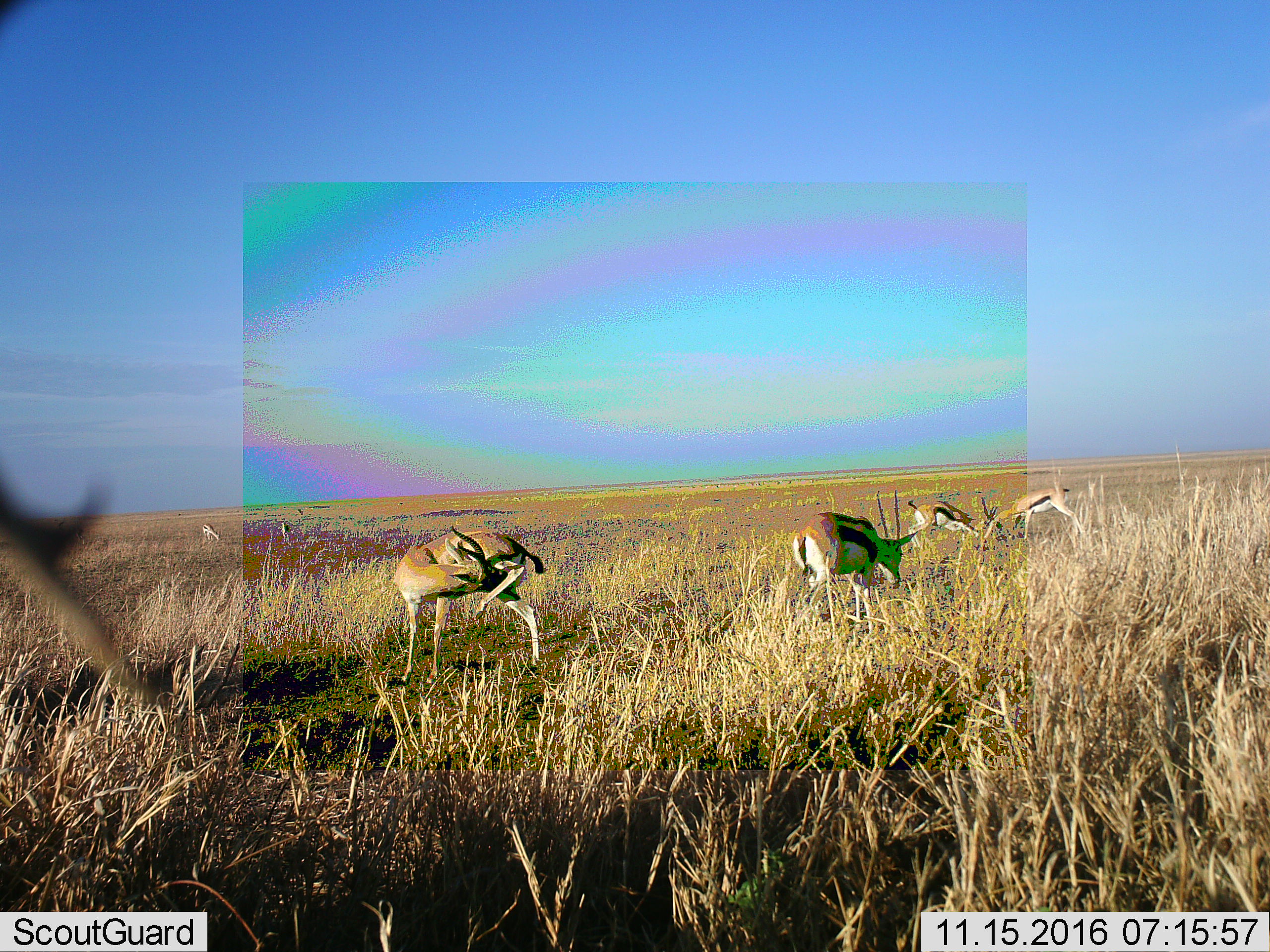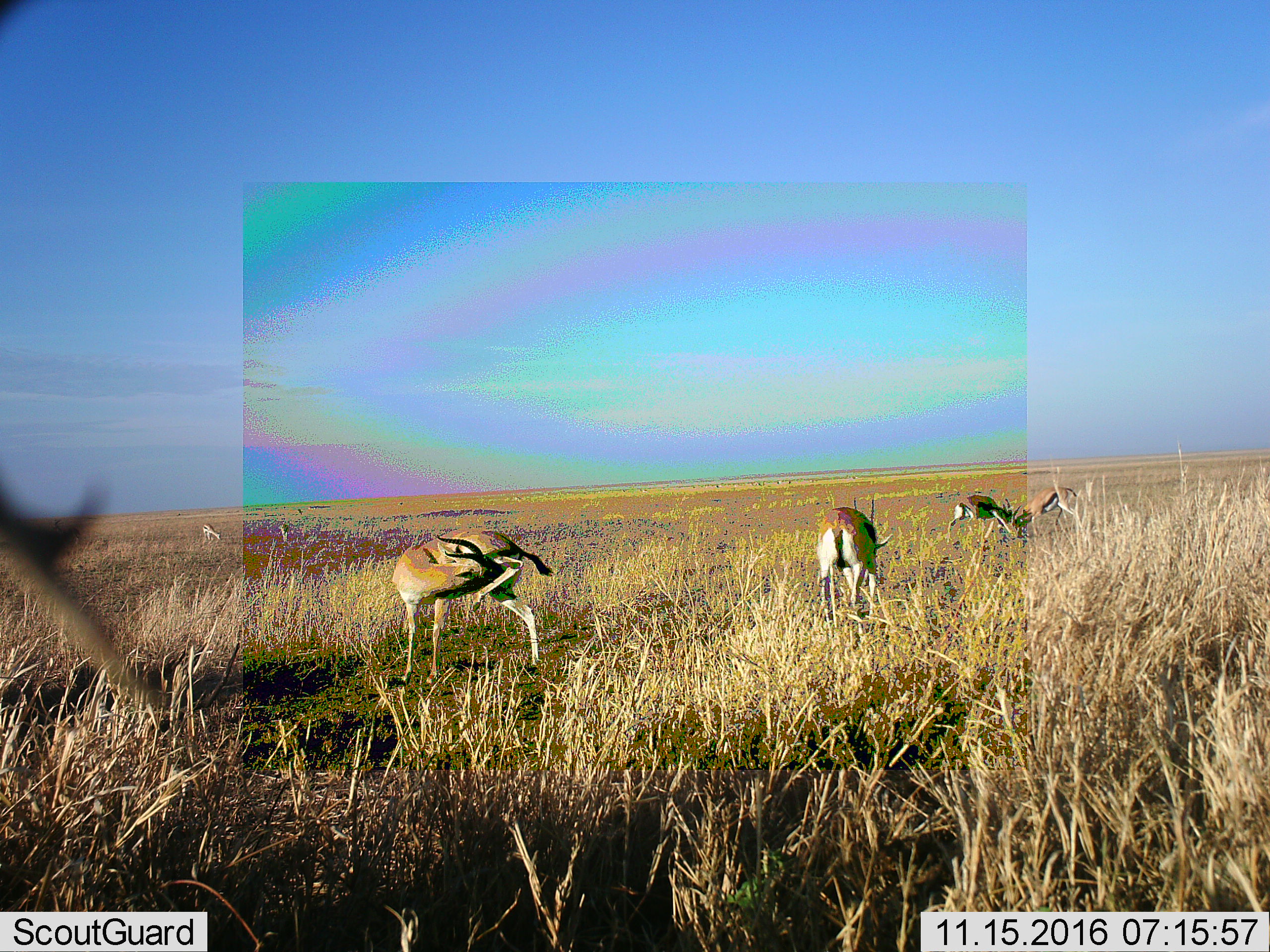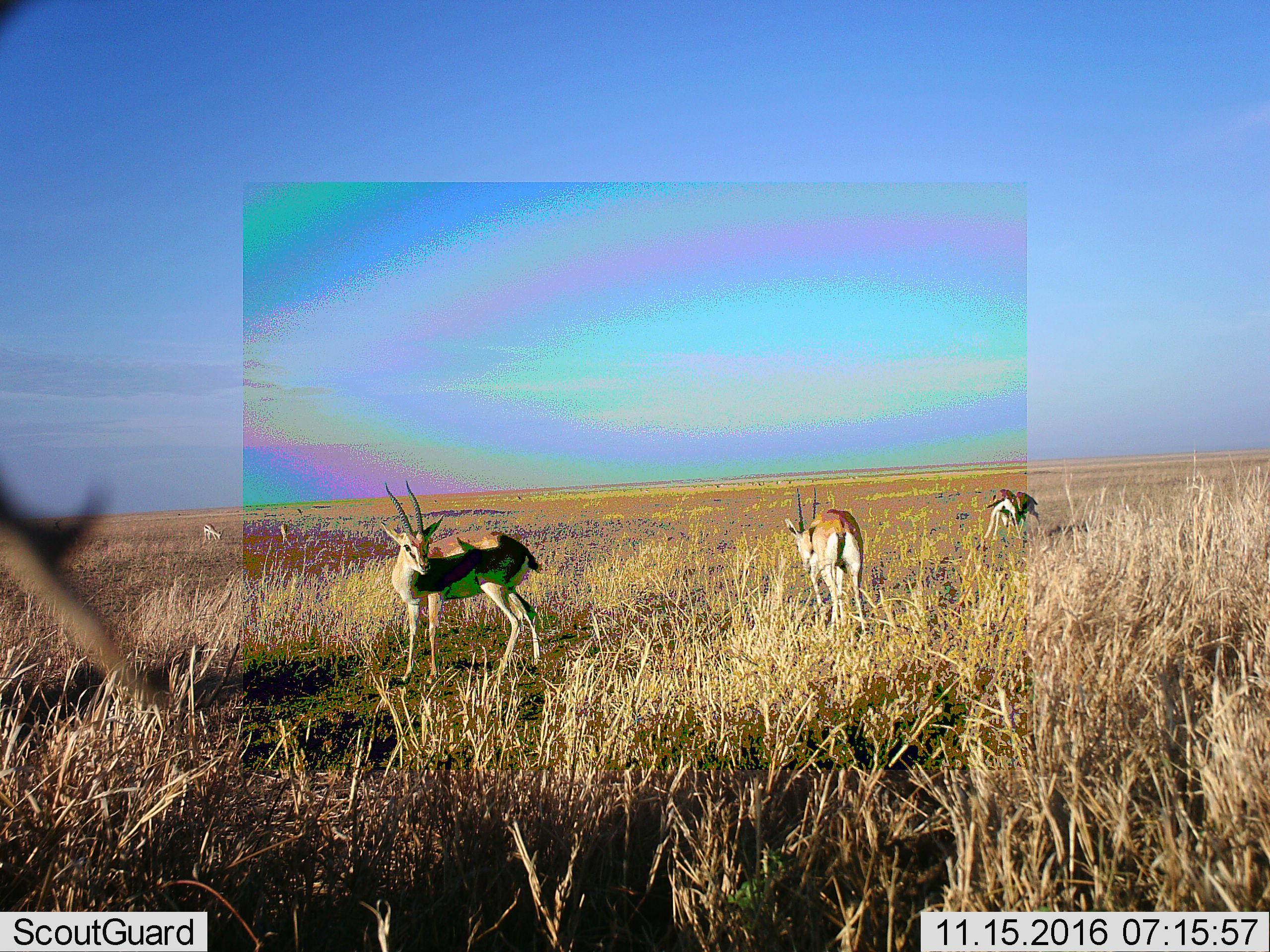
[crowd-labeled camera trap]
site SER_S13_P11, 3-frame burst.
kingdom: Animalia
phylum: Chordata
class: Mammalia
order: Artiodactyla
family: Bovidae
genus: Eudorcas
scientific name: Eudorcas thomsonii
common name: thomson's gazelle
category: gazellethomsons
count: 6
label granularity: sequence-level